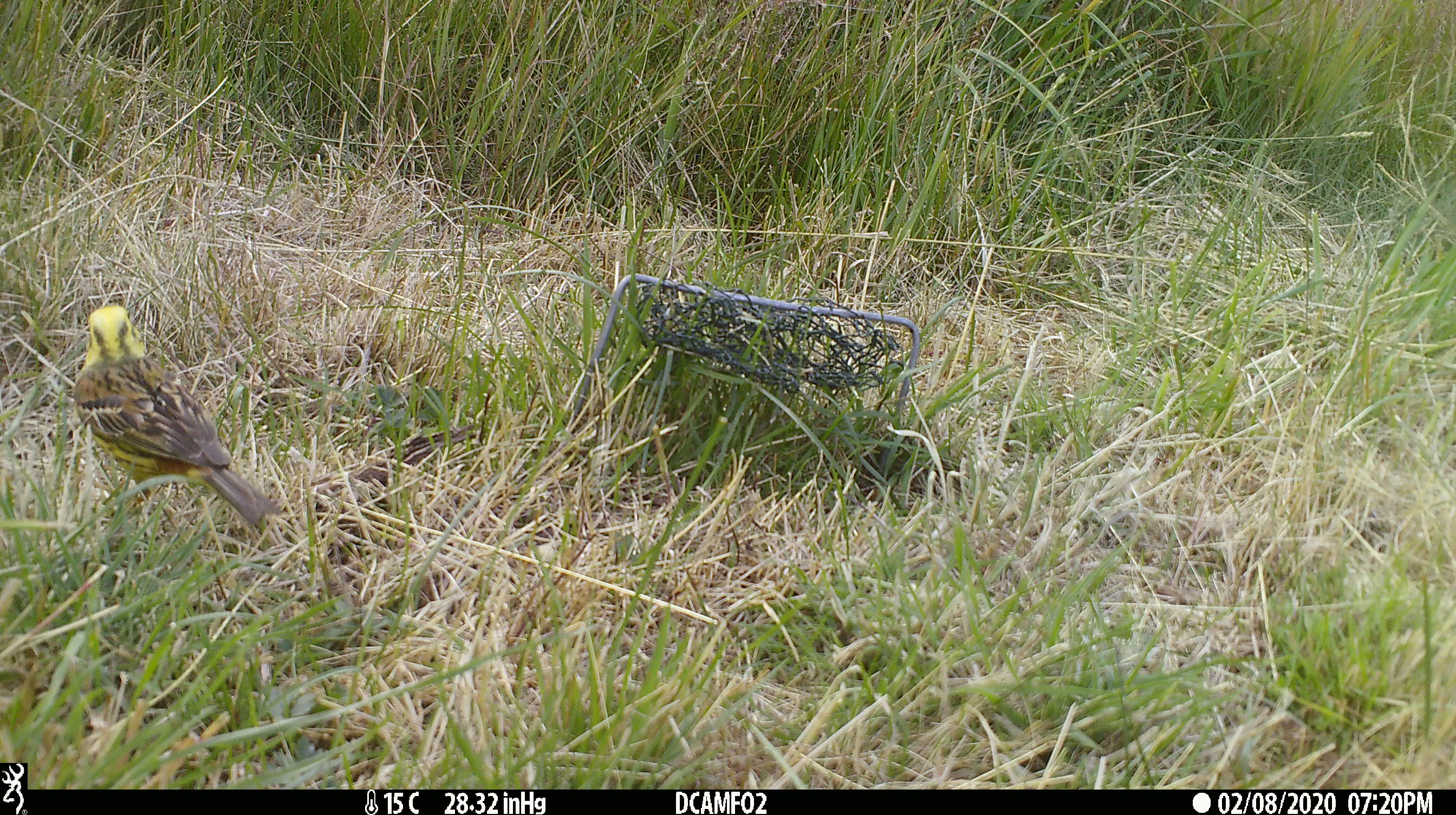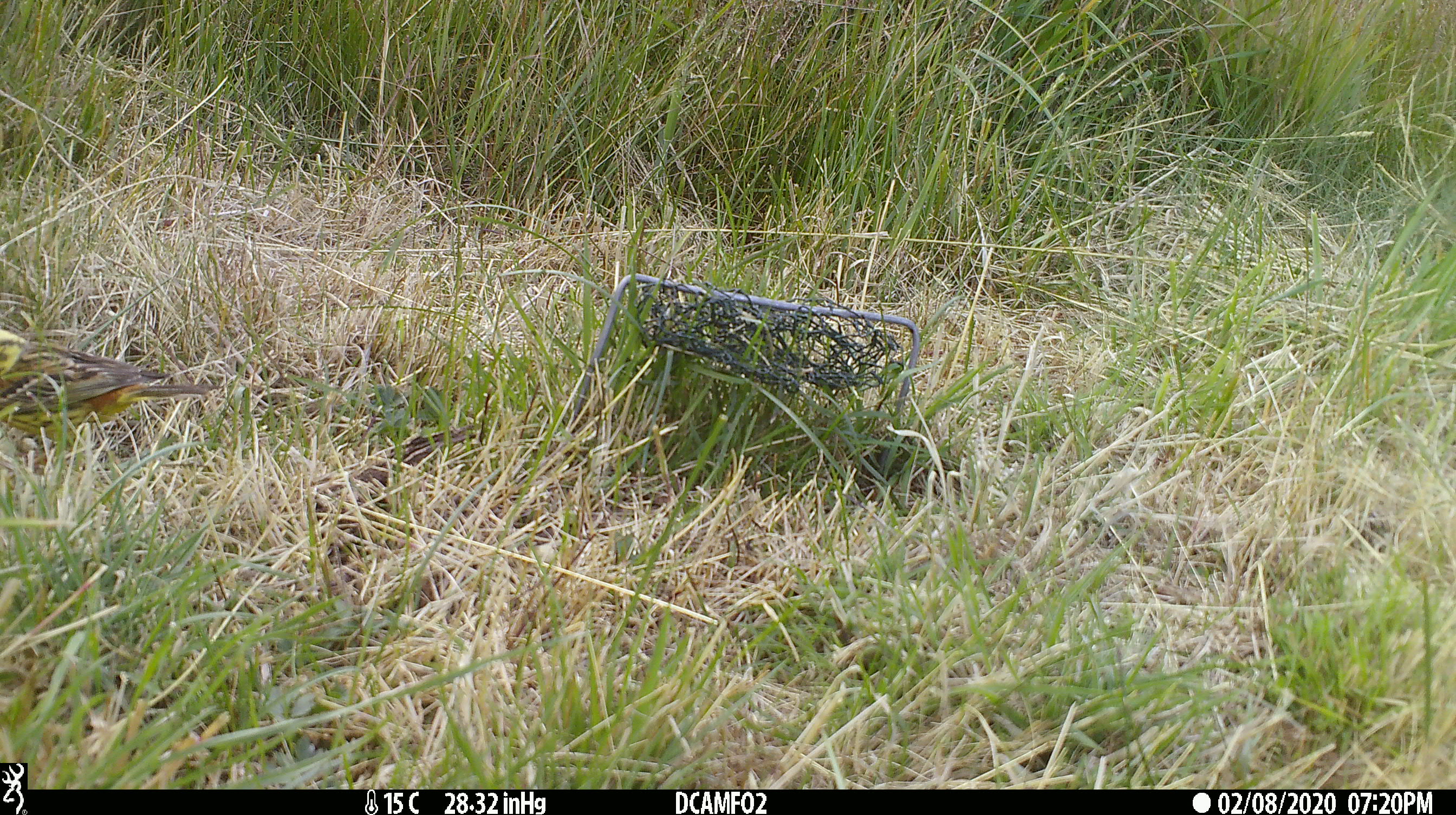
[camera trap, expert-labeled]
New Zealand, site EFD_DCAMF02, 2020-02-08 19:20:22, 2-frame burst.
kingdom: Animalia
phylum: Chordata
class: Aves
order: Passeriformes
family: Emberizidae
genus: Emberiza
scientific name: Emberiza citrinella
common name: yellowhammer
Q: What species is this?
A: Yellowhammer (Emberiza citrinella).